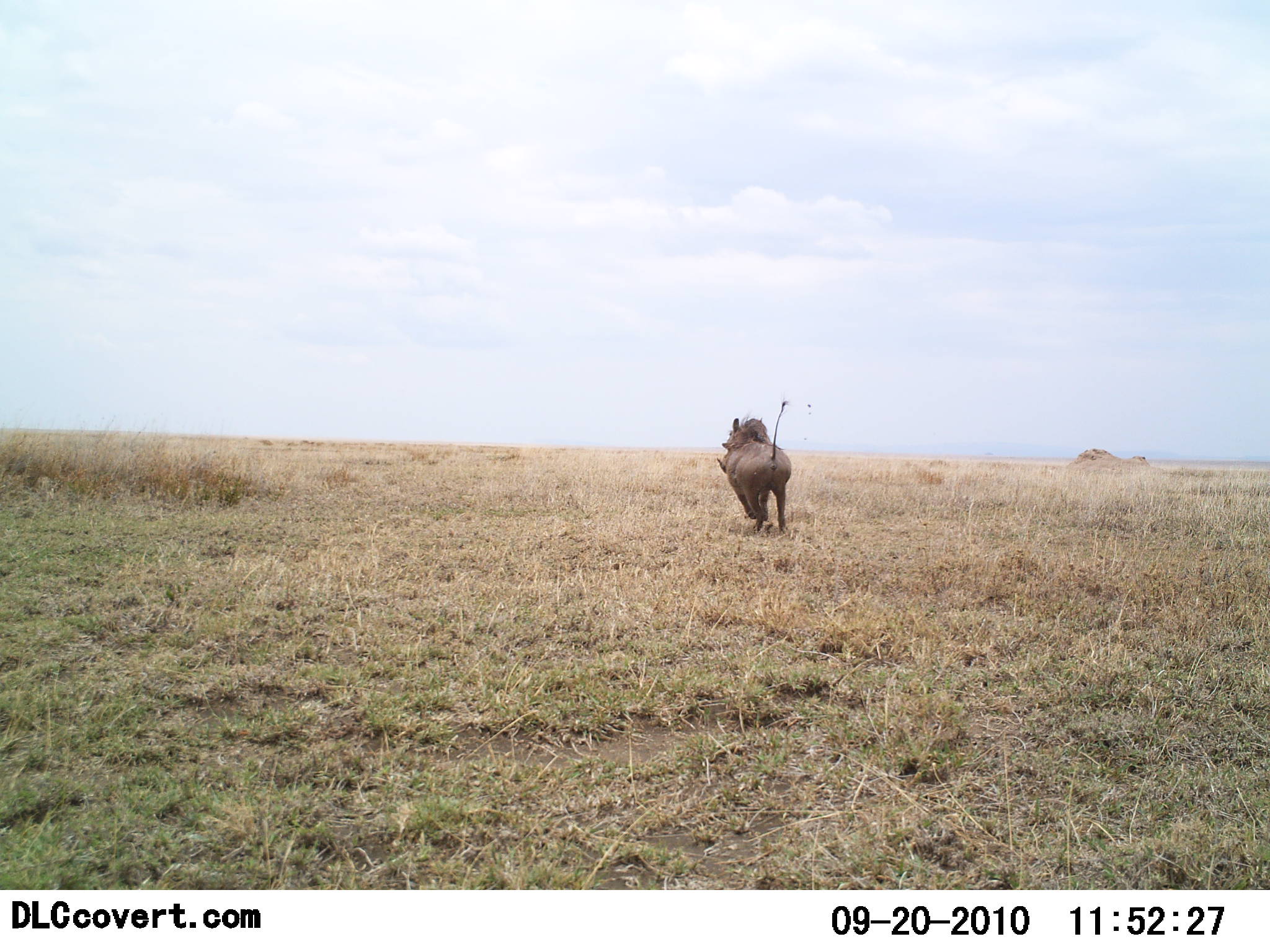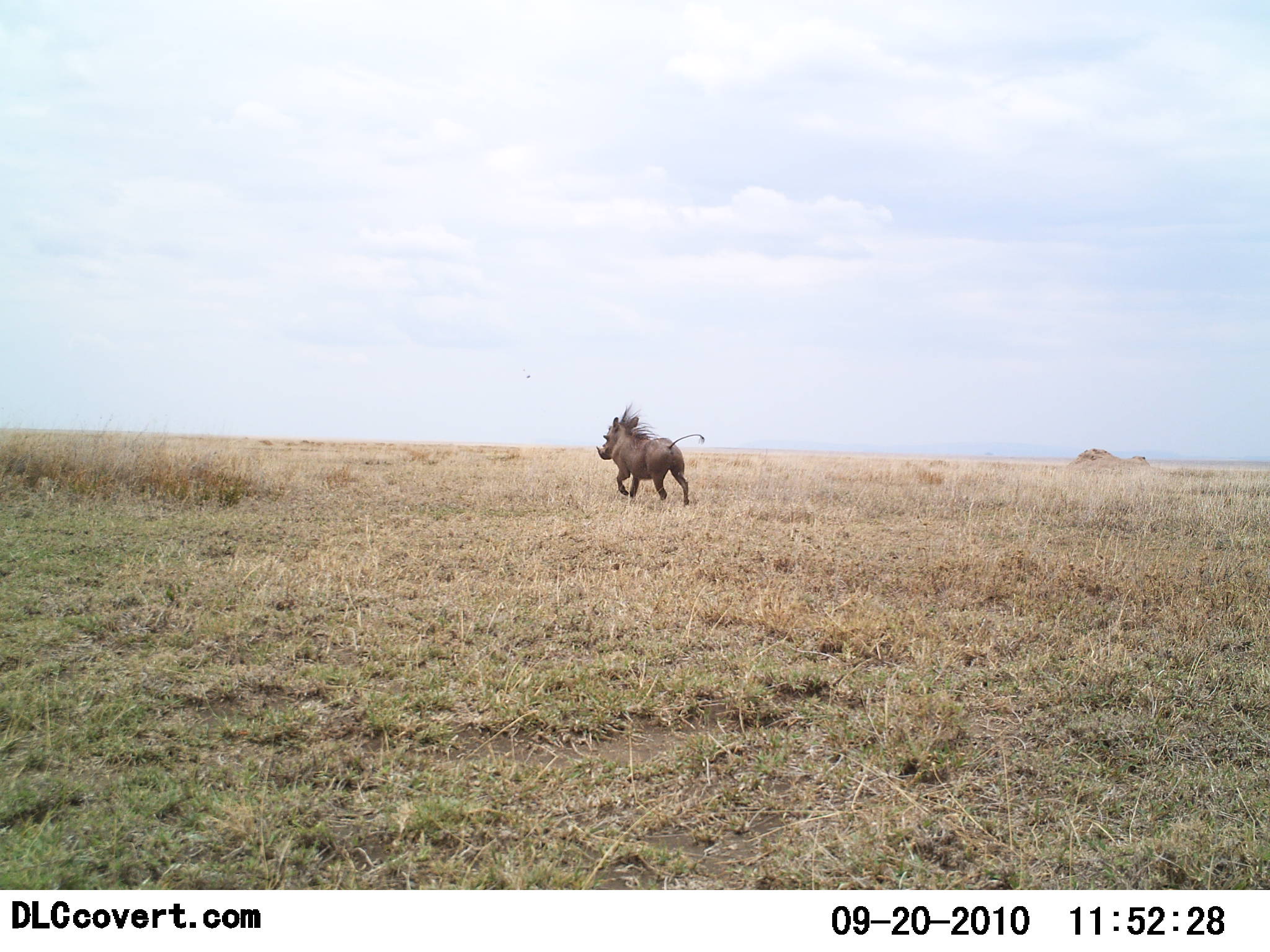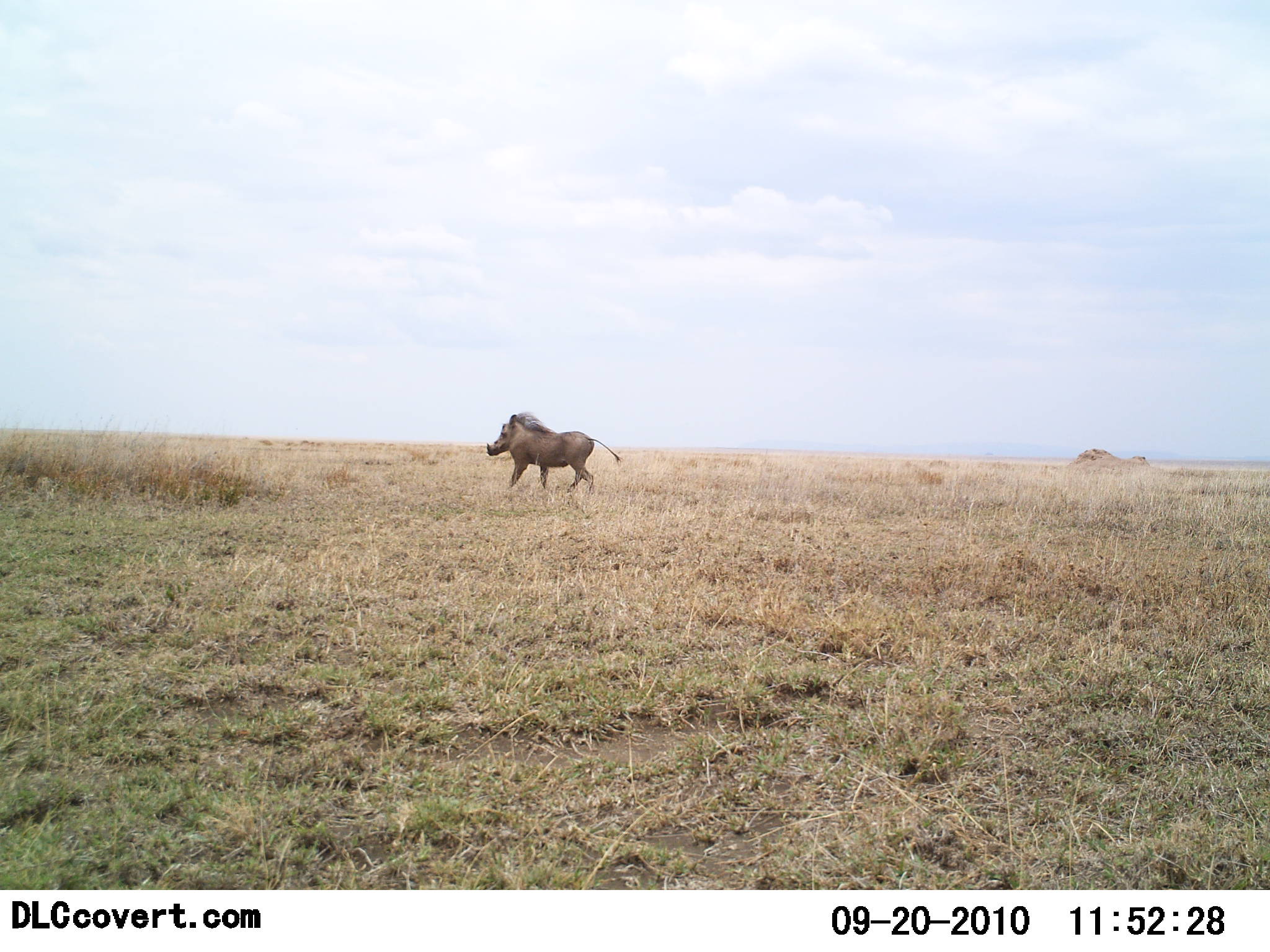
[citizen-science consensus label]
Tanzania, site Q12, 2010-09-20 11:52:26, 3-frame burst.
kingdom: Animalia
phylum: Chordata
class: Mammalia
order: Artiodactyla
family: Suidae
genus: Phacochoerus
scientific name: Phacochoerus africanus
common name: warthog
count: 1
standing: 5%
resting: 0%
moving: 100%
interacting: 0%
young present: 0%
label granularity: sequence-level